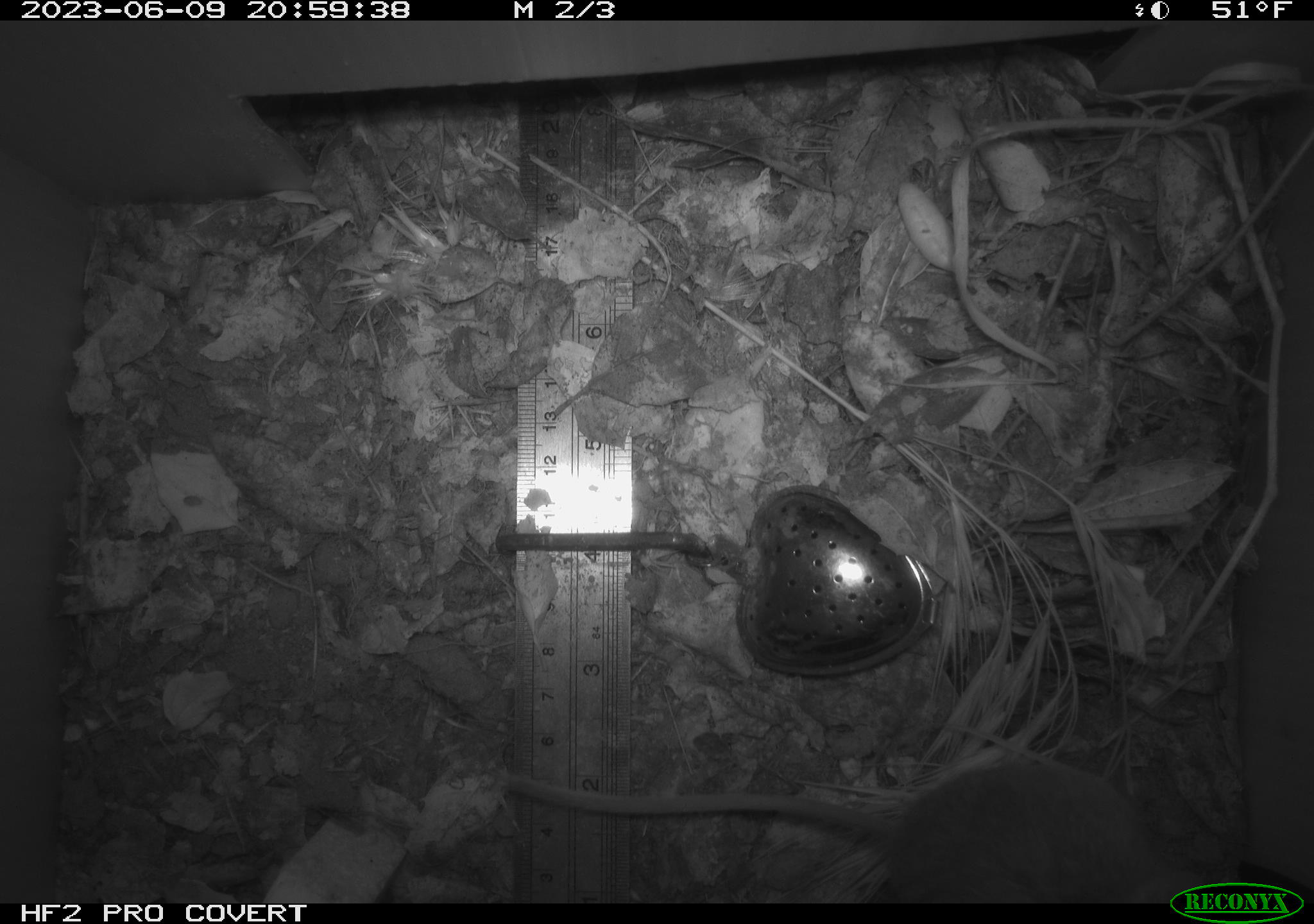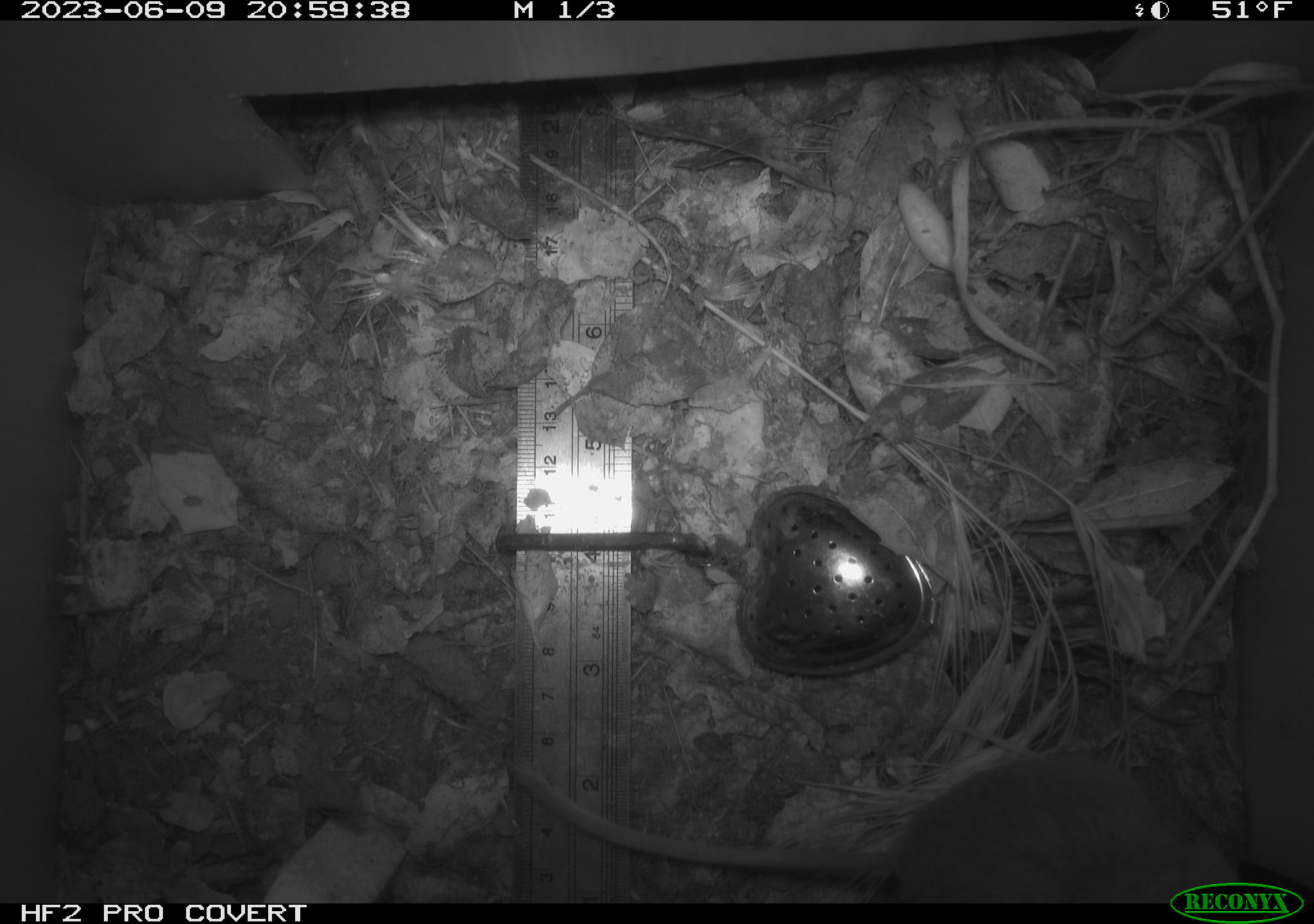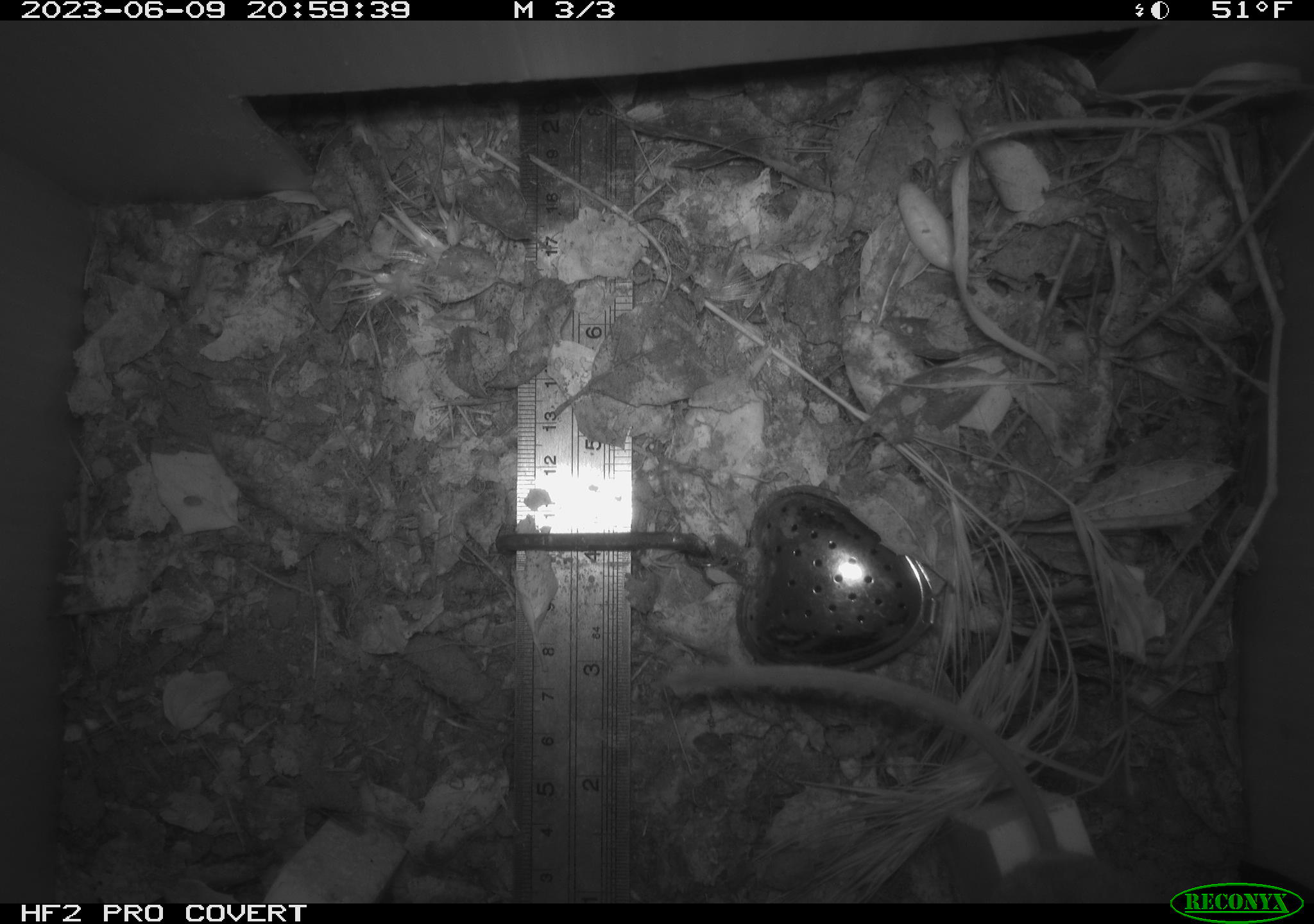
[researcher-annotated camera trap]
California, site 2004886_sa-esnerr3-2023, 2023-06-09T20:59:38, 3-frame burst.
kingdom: Animalia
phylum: Chordata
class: Mammalia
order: Rodentia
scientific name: Rodentia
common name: mouse species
Mouse species (Rodentia).